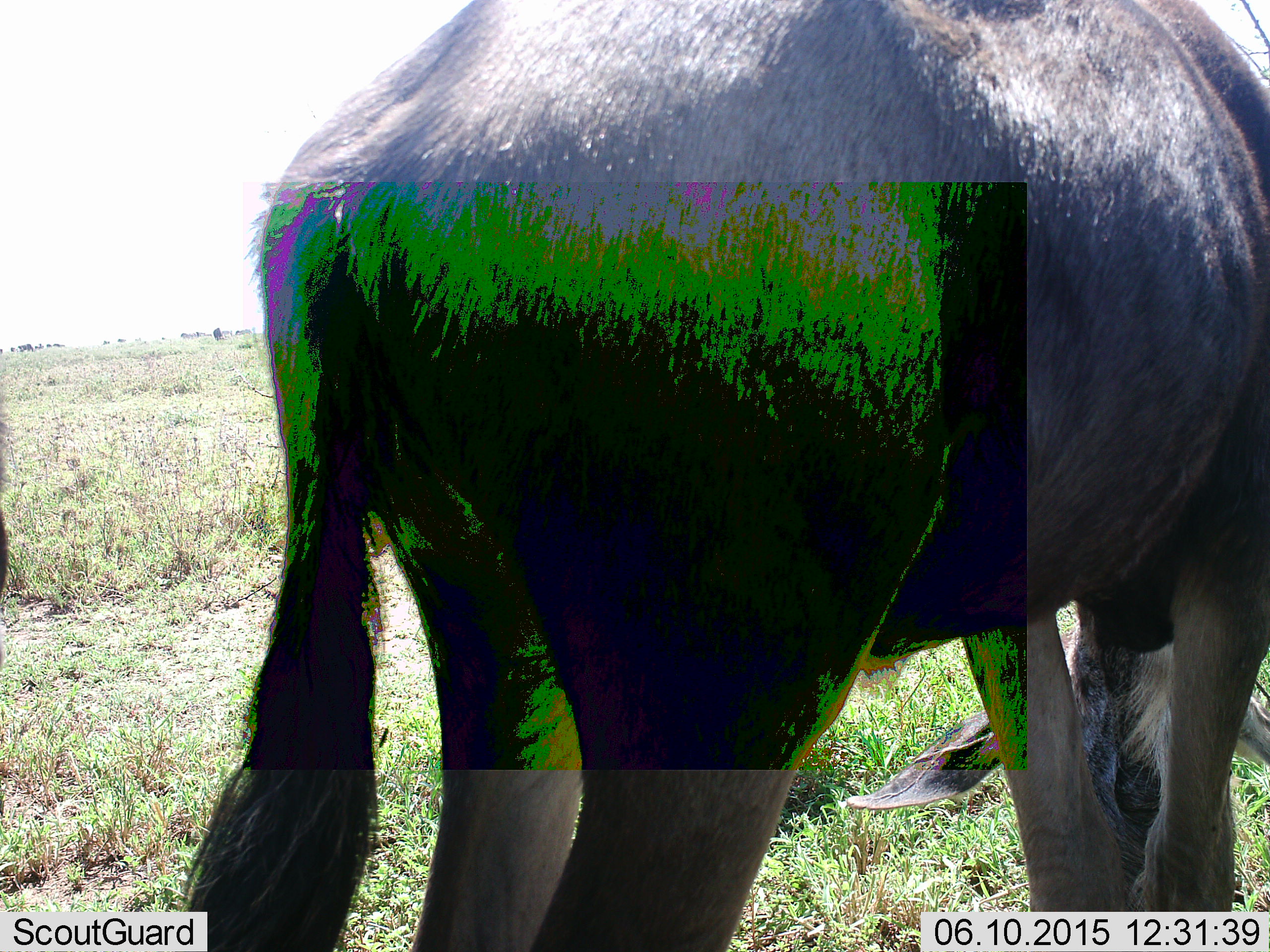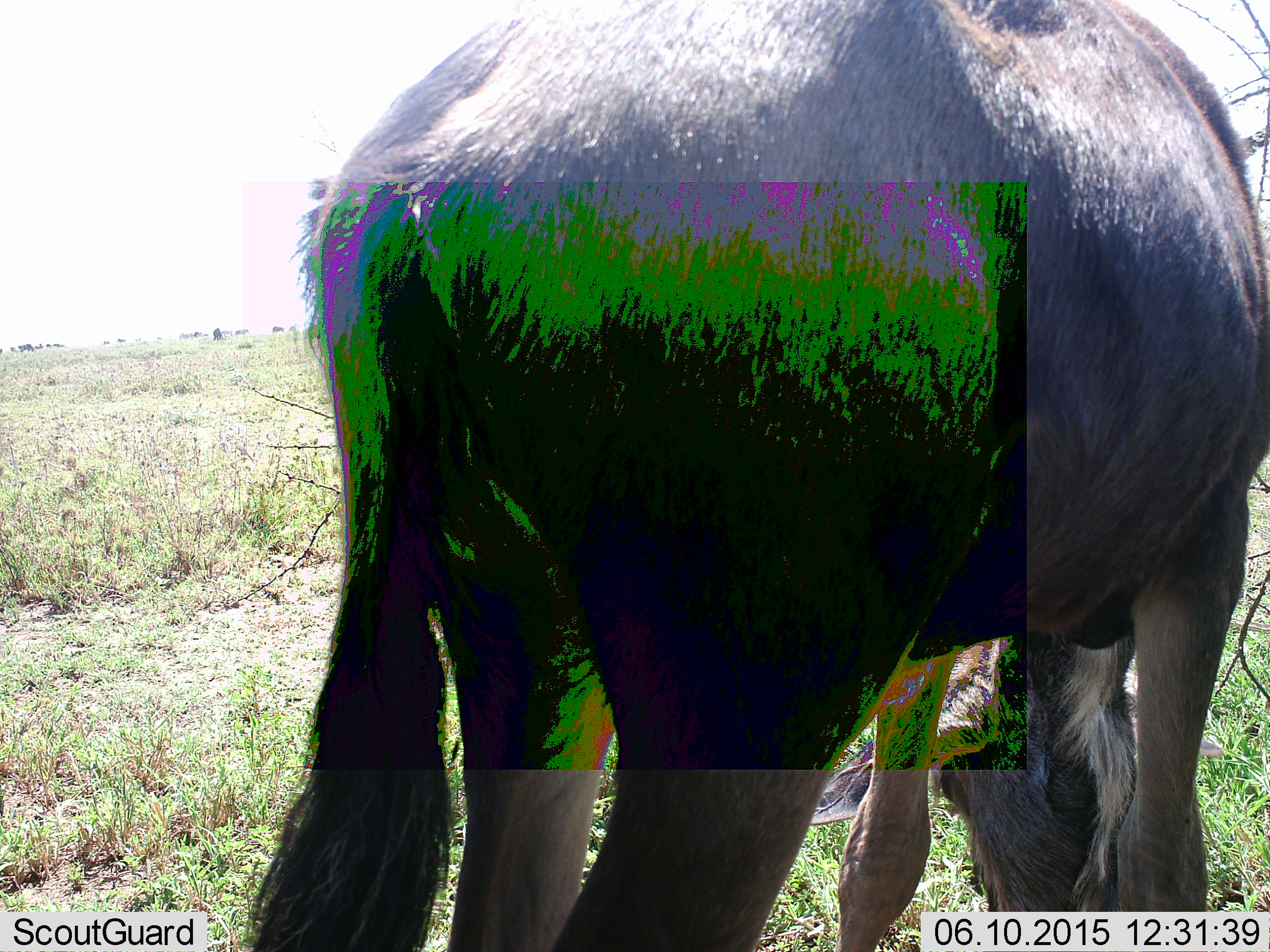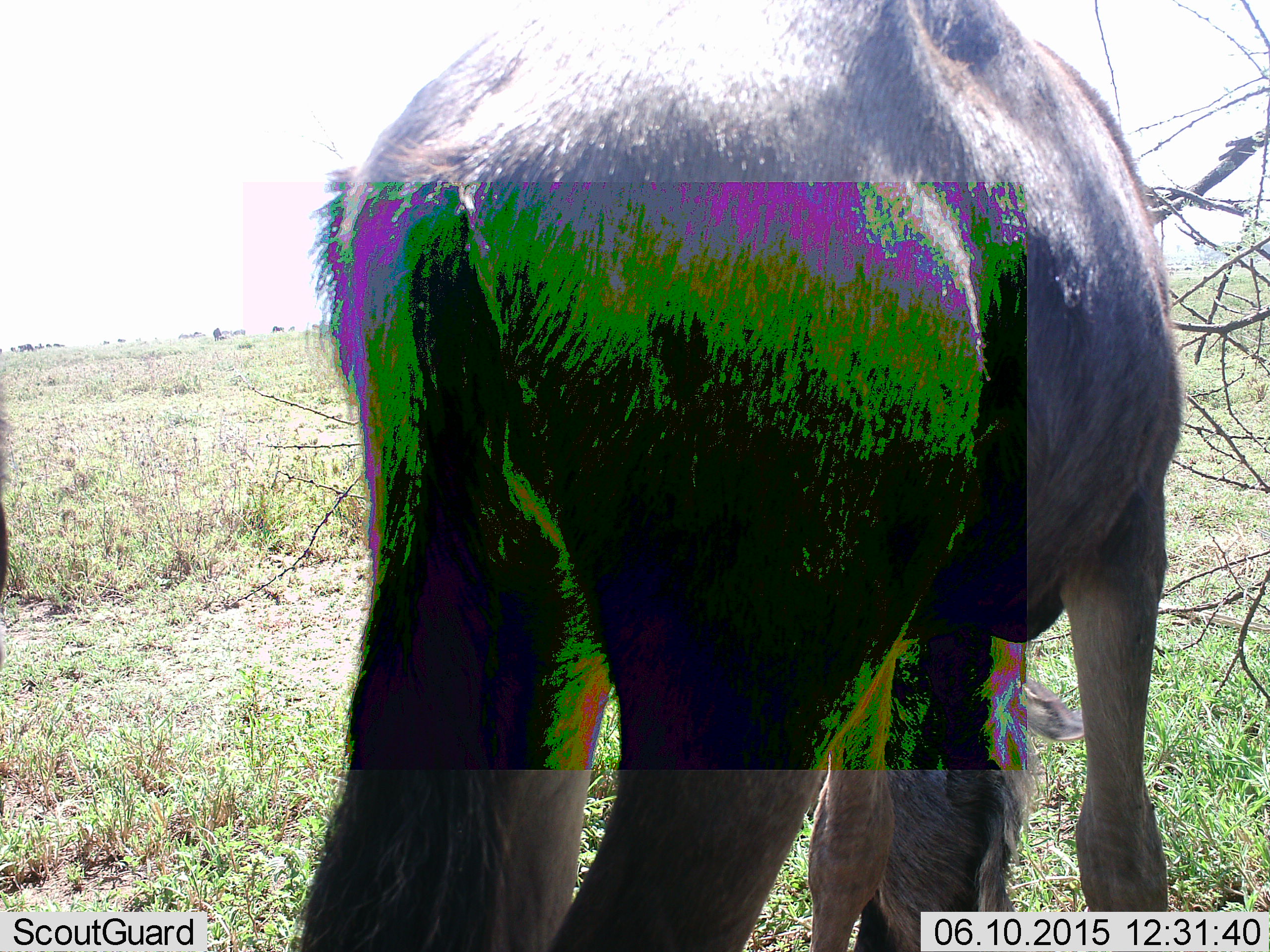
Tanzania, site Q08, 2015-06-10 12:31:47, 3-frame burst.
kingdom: Animalia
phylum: Chordata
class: Mammalia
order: Artiodactyla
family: Bovidae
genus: Connochaetes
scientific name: Connochaetes taurinus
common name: blue wildebeest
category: wildebeest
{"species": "wildebeest (blue wildebeest) (Connochaetes taurinus)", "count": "1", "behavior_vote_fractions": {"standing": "50%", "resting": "0%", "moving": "0%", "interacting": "0%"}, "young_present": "0%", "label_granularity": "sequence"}